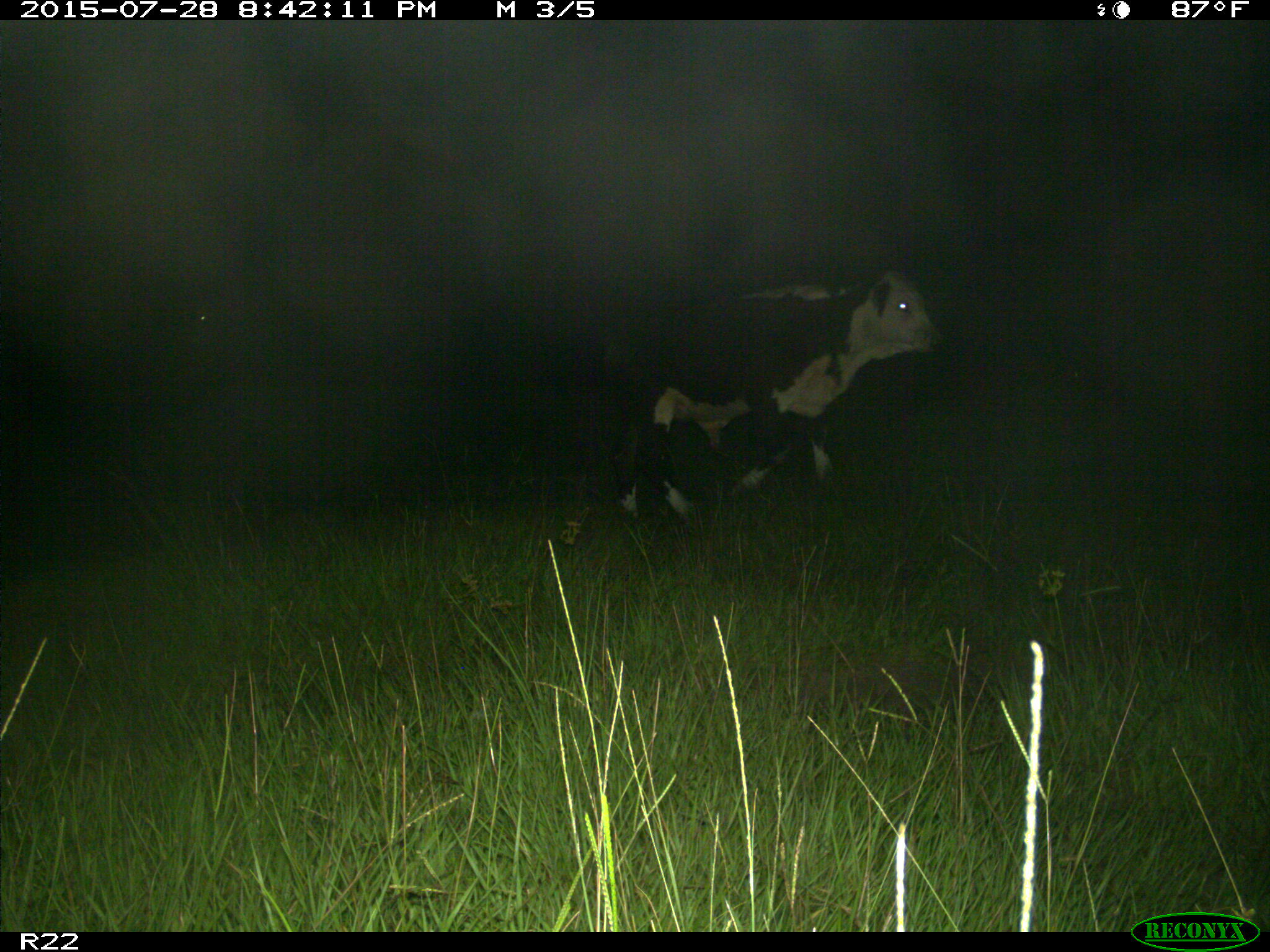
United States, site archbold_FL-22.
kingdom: Animalia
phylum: Chordata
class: Mammalia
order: Artiodactyla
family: Bovidae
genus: Bos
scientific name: Bos taurus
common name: domestic cow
Bos taurus (domestic cow).